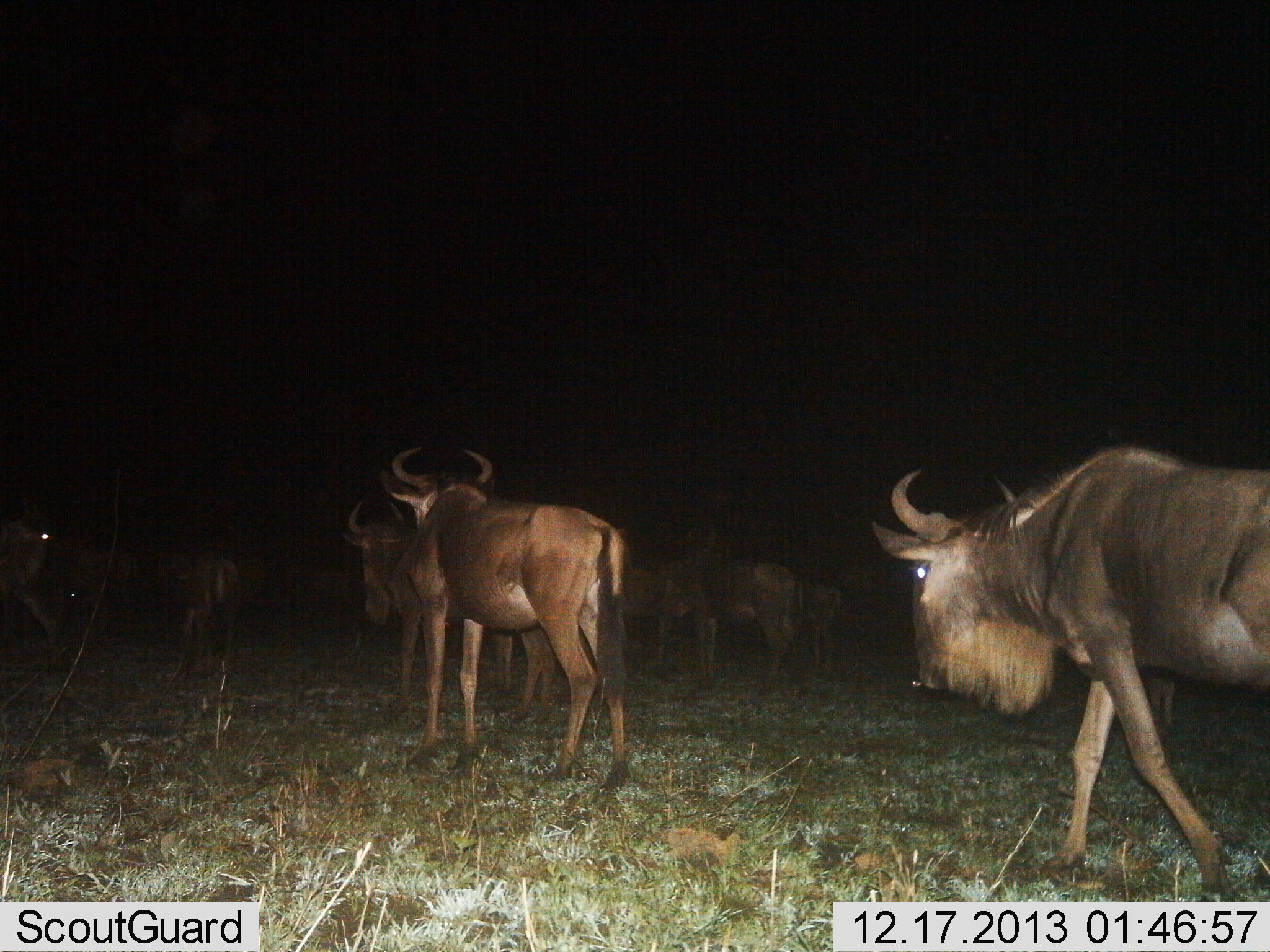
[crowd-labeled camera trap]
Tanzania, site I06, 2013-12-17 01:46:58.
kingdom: Animalia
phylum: Chordata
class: Mammalia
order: Artiodactyla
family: Bovidae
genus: Connochaetes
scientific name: Connochaetes taurinus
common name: blue wildebeest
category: wildebeest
Wildebeest (blue wildebeest) (Connochaetes taurinus), count 10. Behavior (volunteer vote fractions): standing 70%, resting 10%, moving 80%, interacting 0%. Young present (vote fraction): 0%. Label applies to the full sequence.